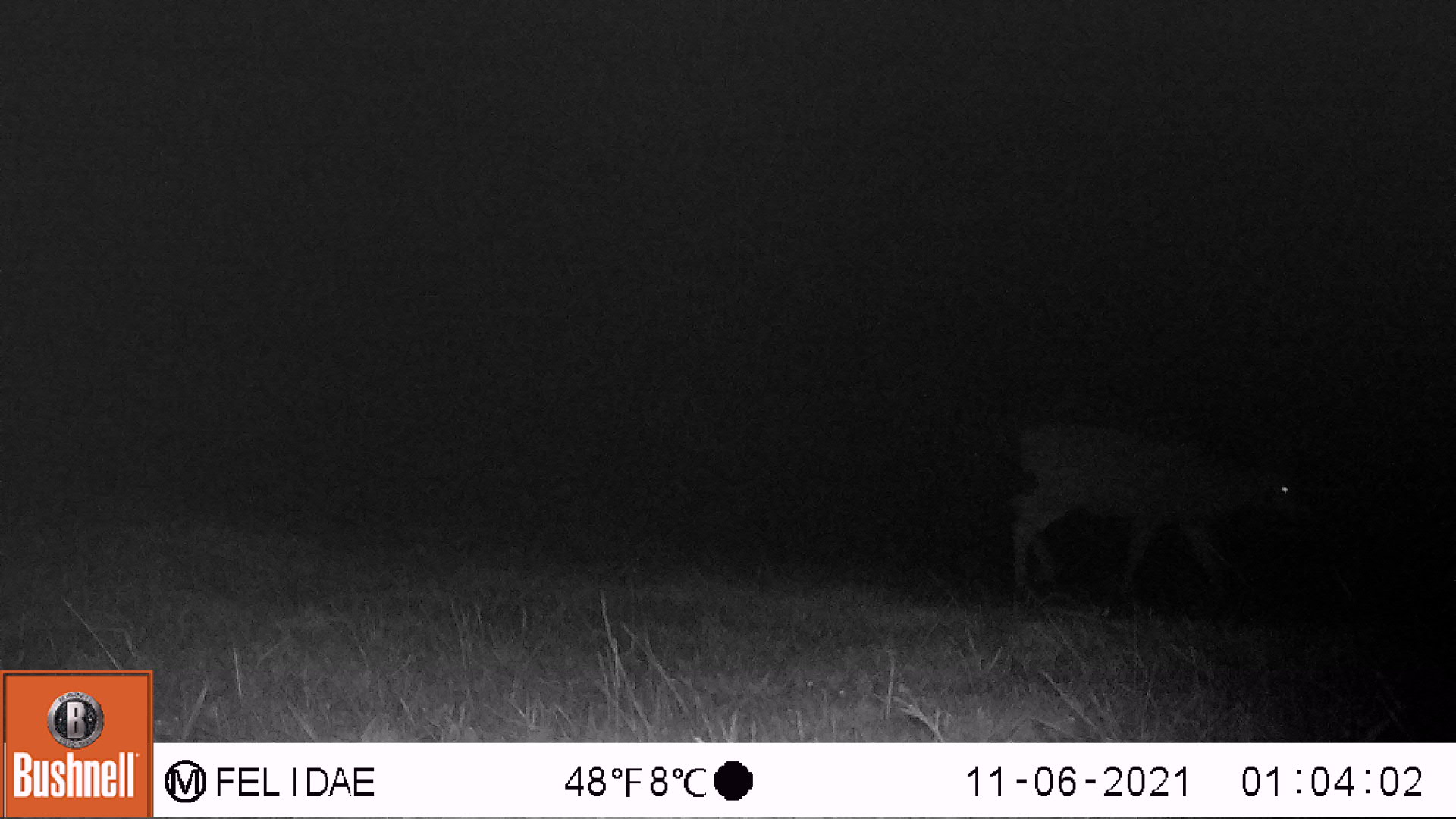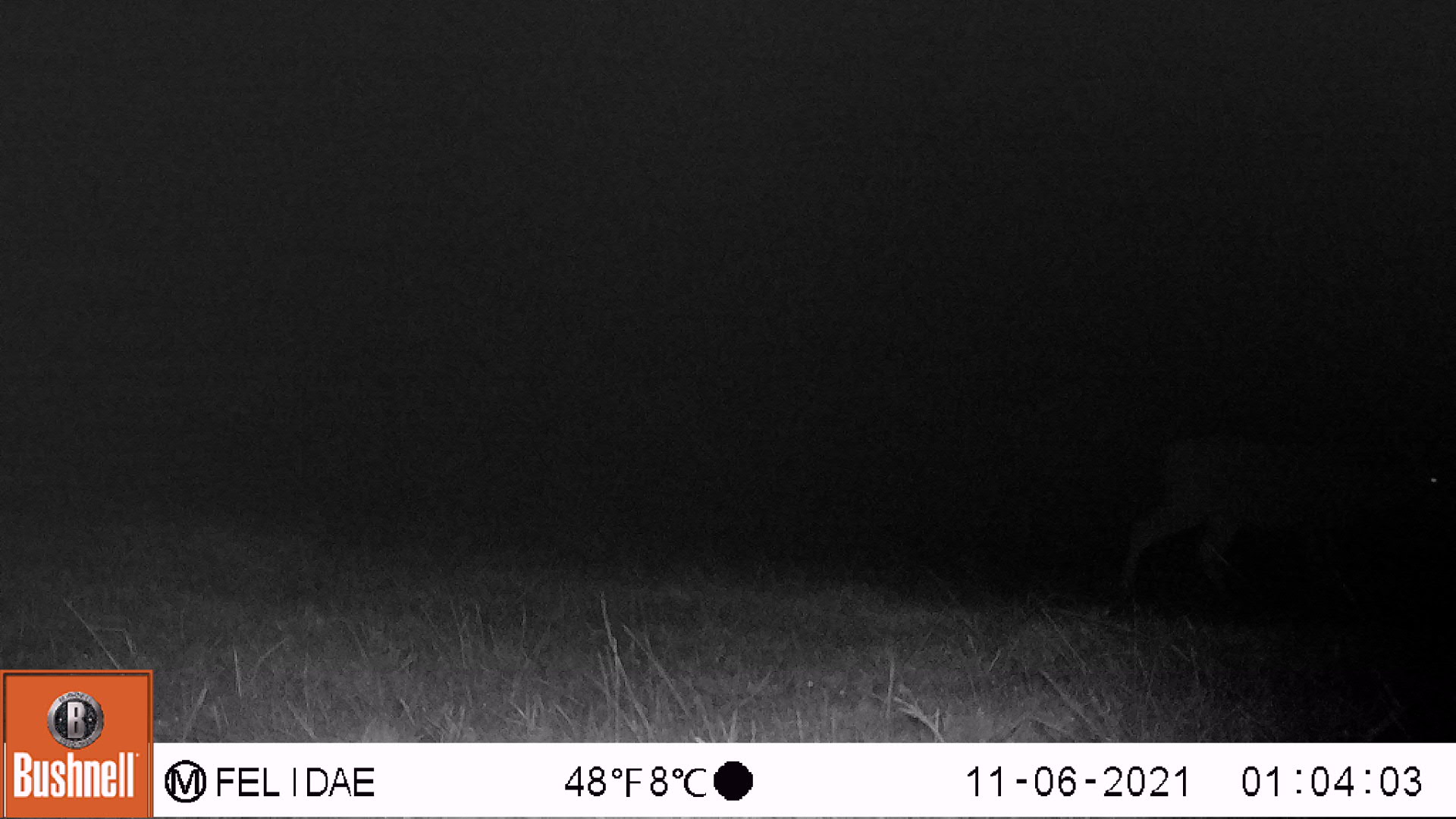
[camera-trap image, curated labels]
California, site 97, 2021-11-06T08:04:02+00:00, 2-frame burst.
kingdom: Animalia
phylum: Chordata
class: Mammalia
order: Artiodactyla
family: Cervidae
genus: Odocoileus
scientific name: Odocoileus hemionus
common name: mule deer